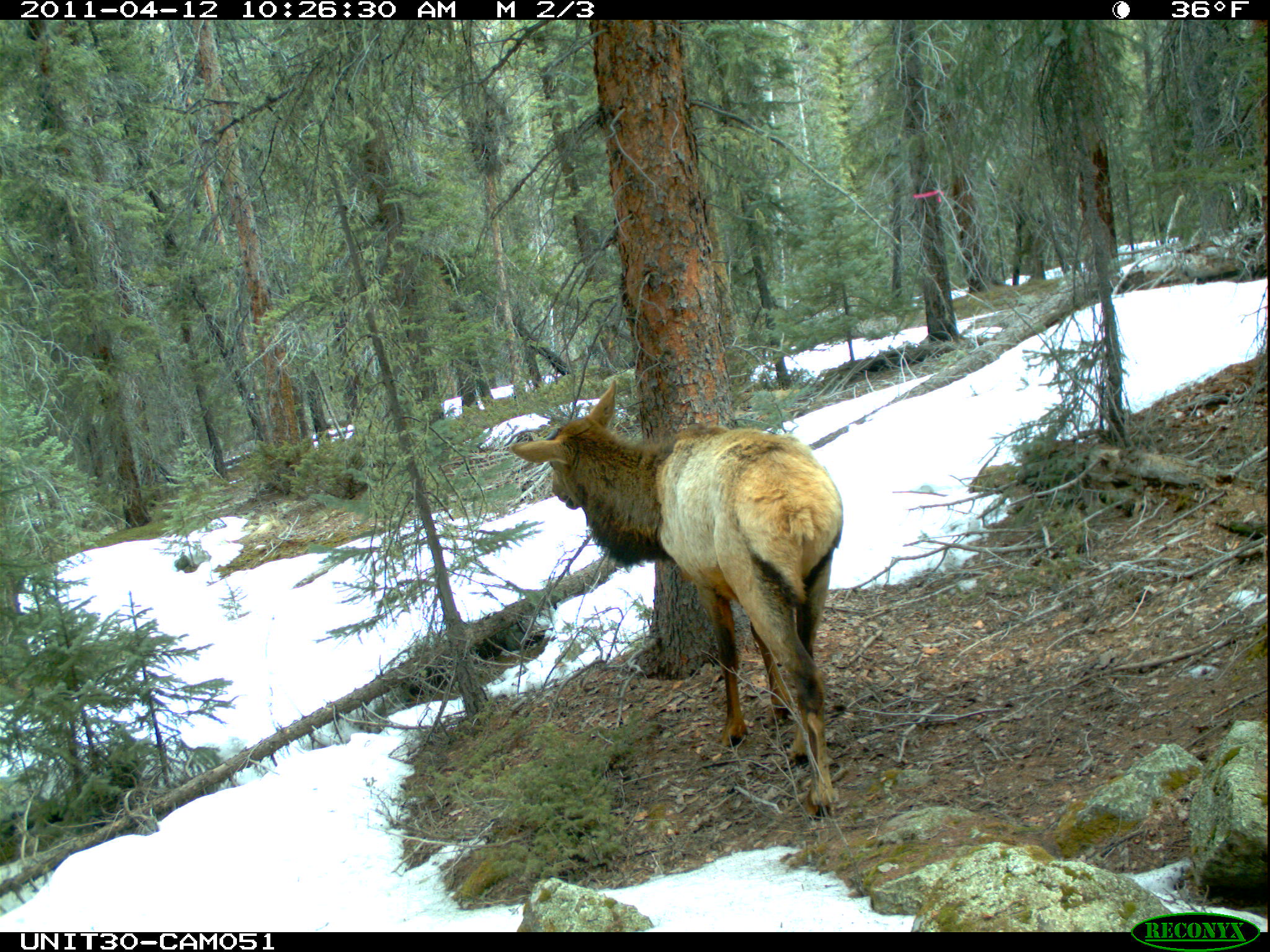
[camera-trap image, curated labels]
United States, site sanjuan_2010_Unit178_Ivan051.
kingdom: Animalia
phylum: Chordata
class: Mammalia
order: Artiodactyla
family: Cervidae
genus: Cervus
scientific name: Cervus elaphus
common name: red deer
Cervus elaphus (red deer).